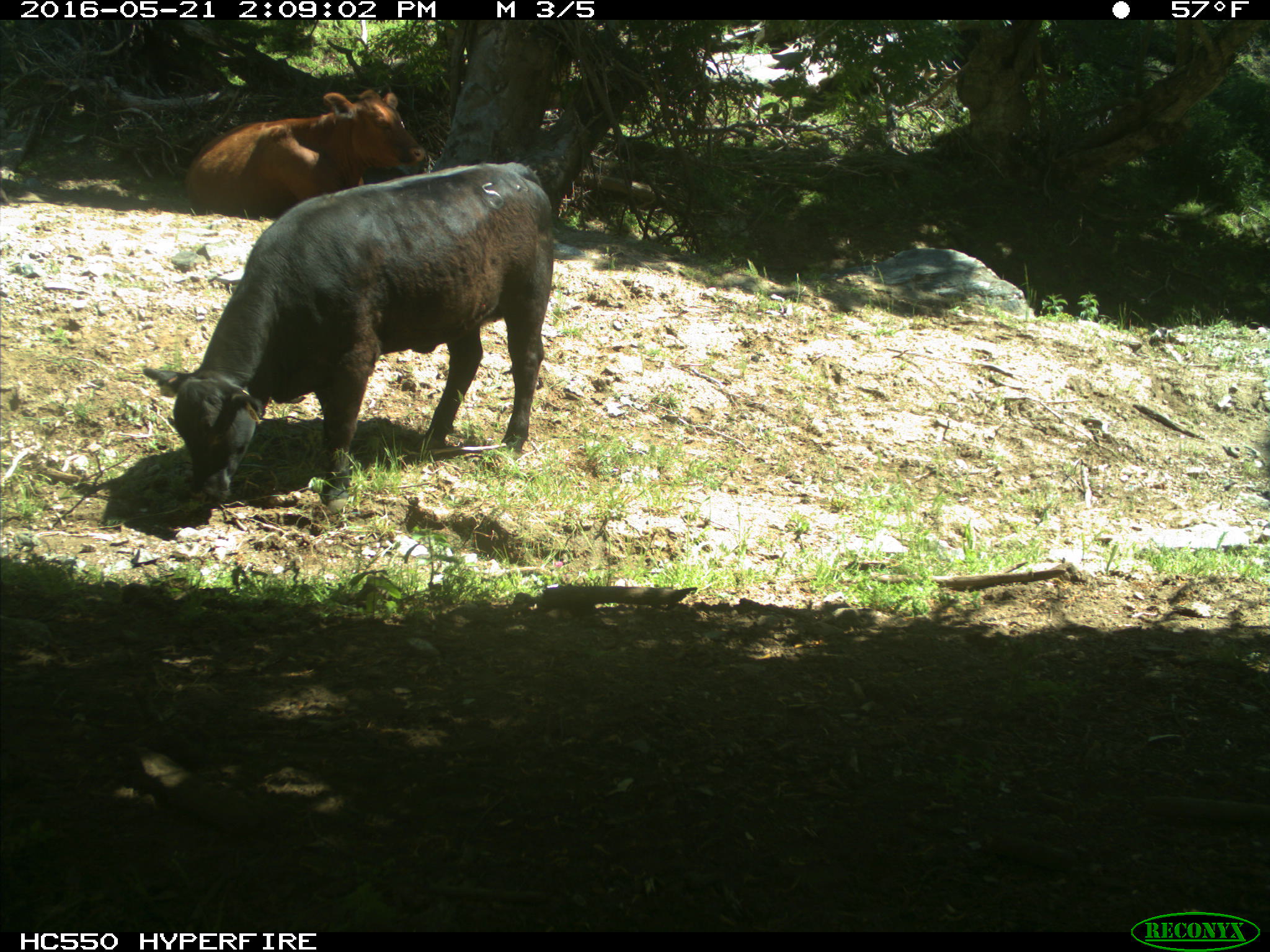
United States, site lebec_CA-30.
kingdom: Animalia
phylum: Chordata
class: Mammalia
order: Artiodactyla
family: Bovidae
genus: Bos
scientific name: Bos taurus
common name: domestic cow